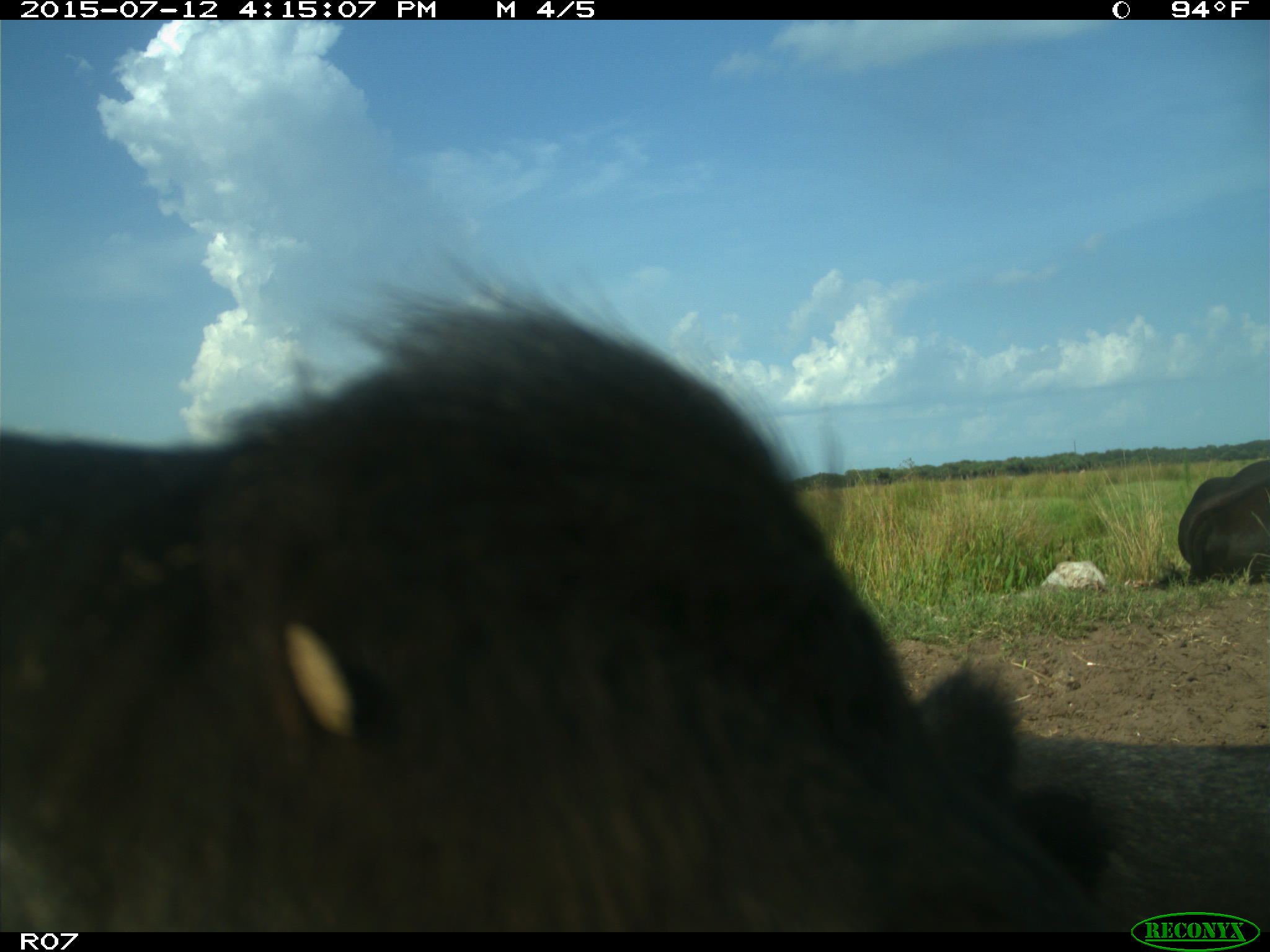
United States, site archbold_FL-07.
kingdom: Animalia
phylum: Chordata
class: Mammalia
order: Artiodactyla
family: Bovidae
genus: Bos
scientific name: Bos taurus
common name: domestic cow